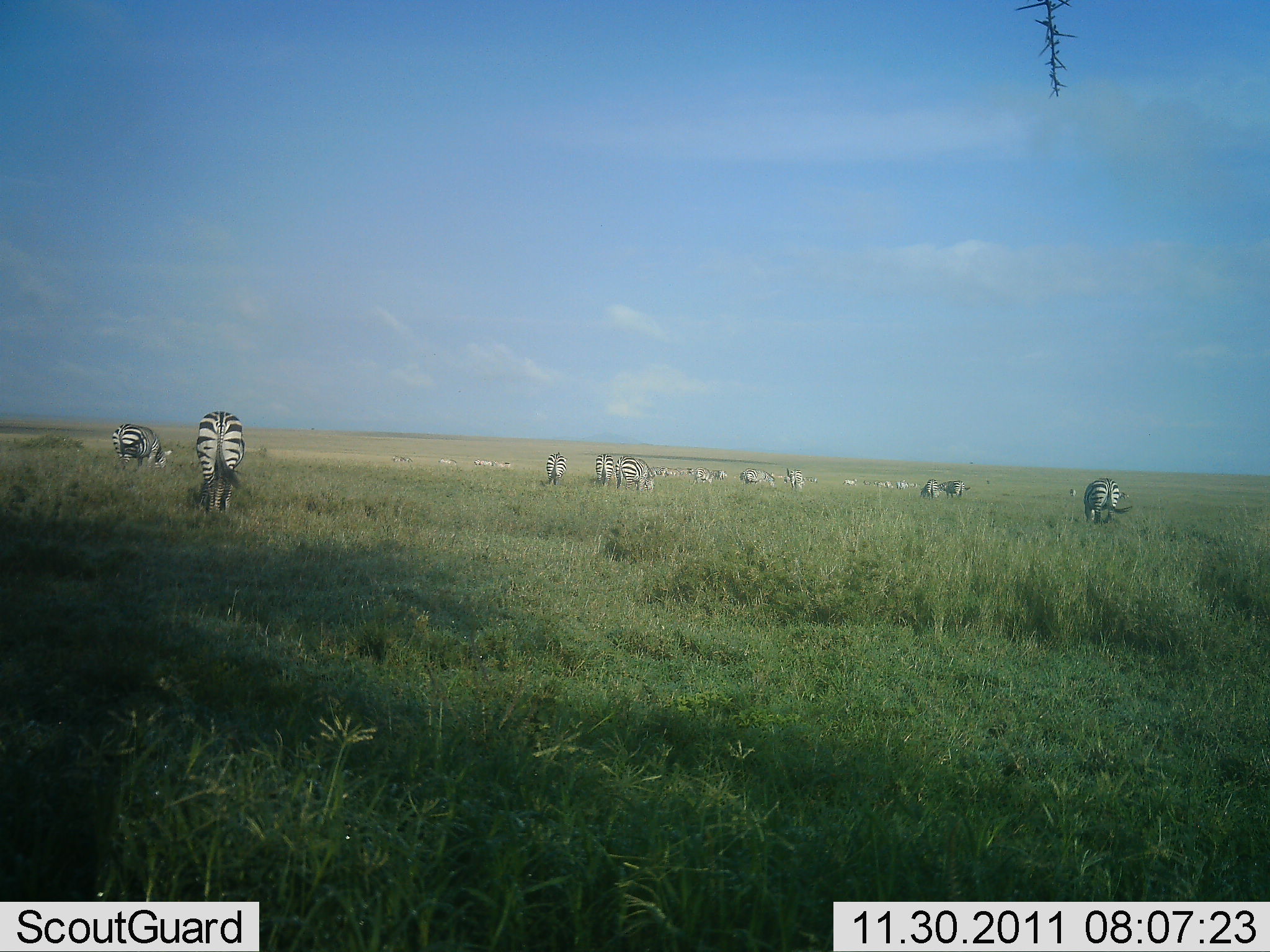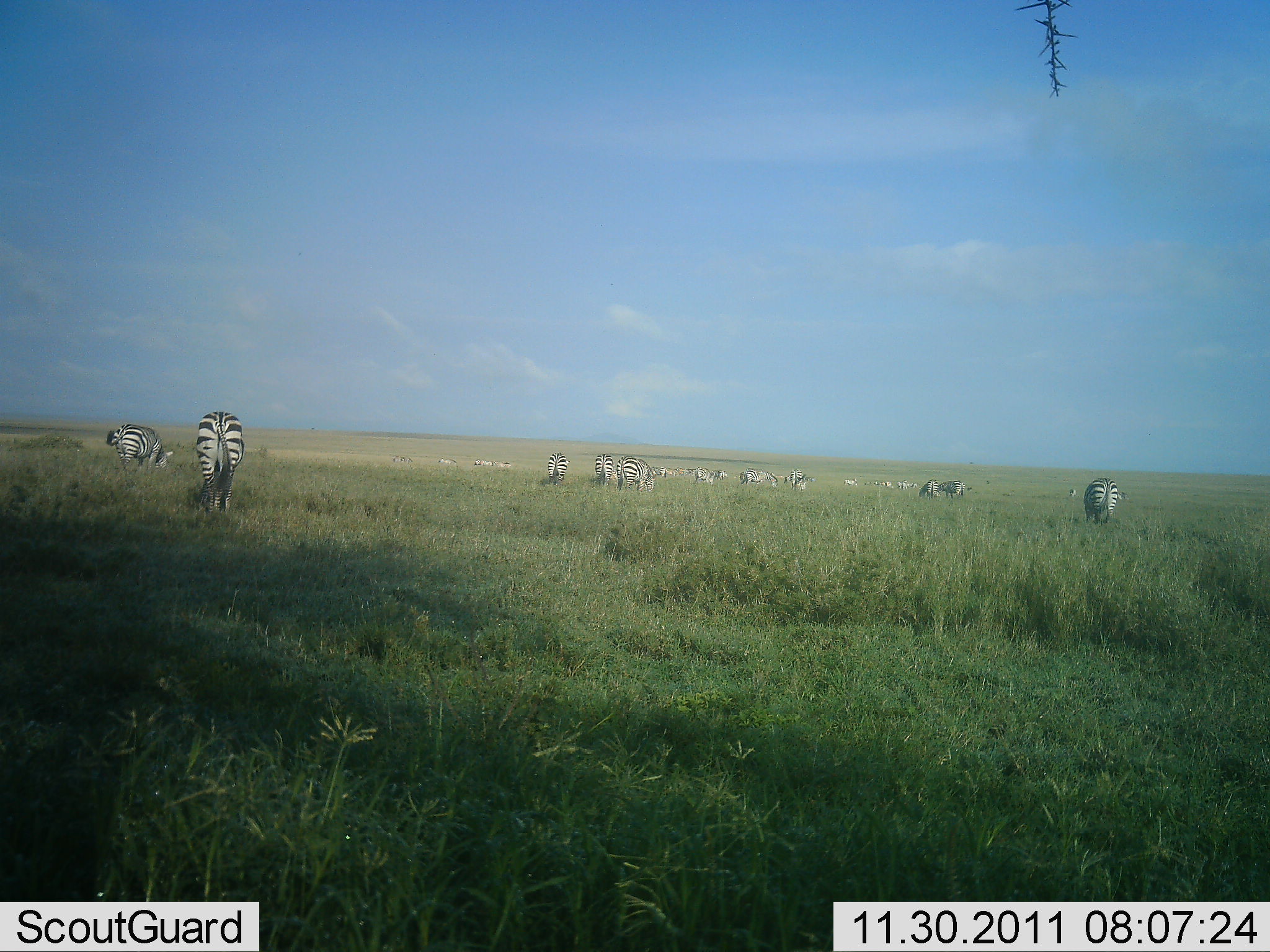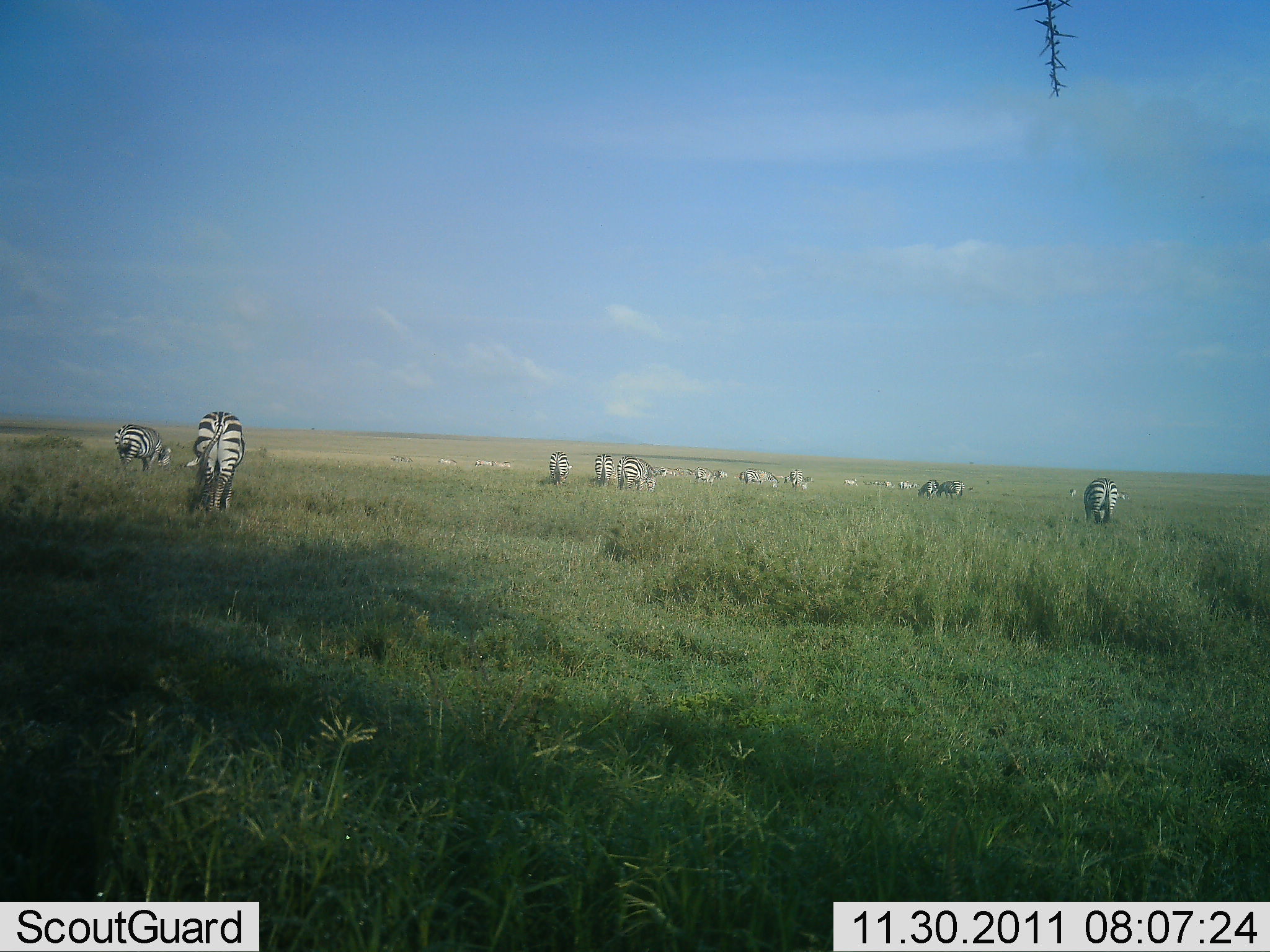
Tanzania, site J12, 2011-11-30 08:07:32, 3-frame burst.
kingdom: Animalia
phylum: Chordata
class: Mammalia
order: Perissodactyla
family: Equidae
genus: Equus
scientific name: Equus quagga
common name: plains zebra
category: zebra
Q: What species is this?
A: Zebra (plains zebra) (Equus quagga).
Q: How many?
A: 11-50.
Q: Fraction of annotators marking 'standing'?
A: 58%.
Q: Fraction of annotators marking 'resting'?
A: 8%.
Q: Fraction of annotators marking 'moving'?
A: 8%.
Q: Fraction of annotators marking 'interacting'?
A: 0%.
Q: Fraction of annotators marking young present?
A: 0%.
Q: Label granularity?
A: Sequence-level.